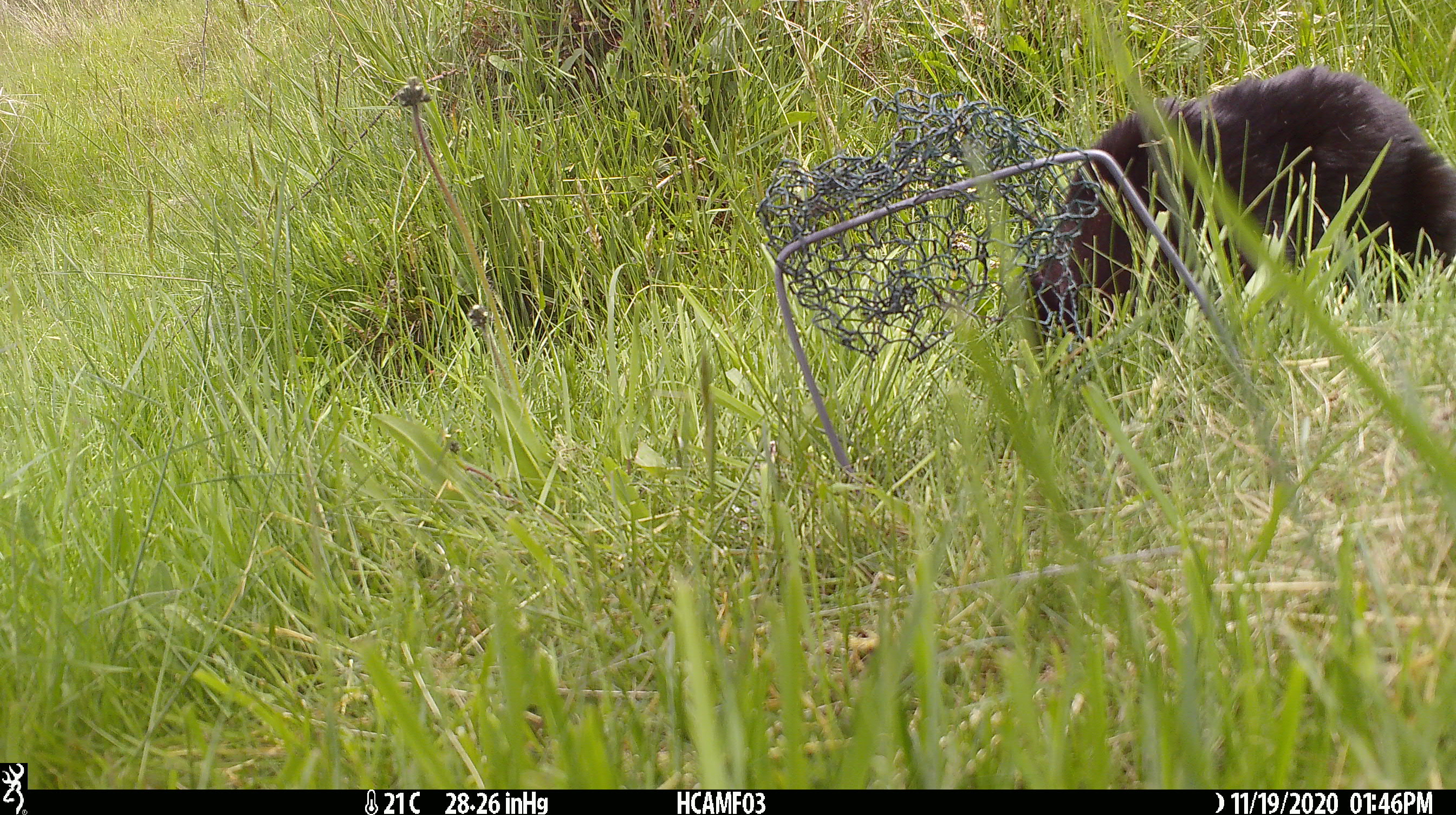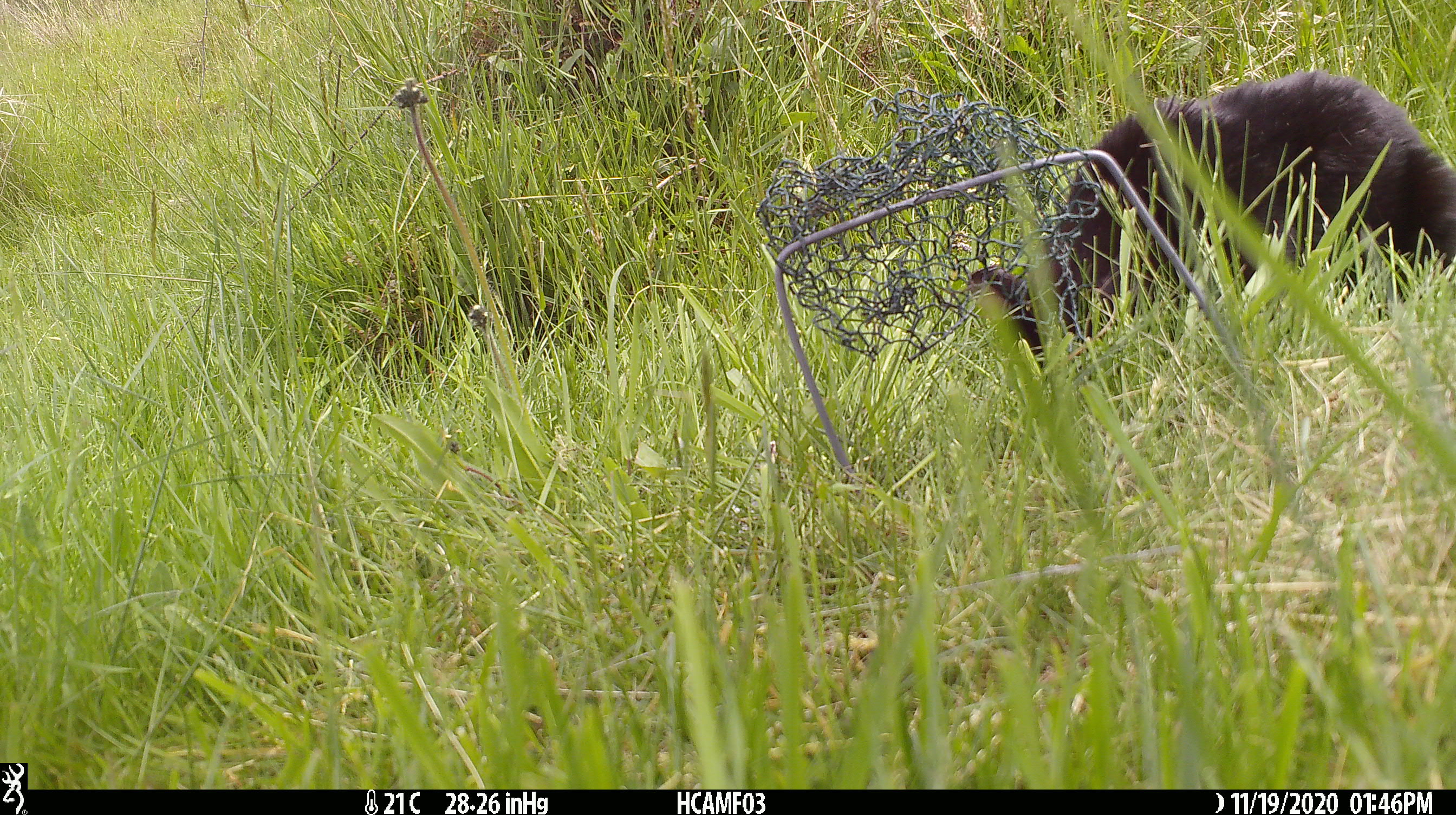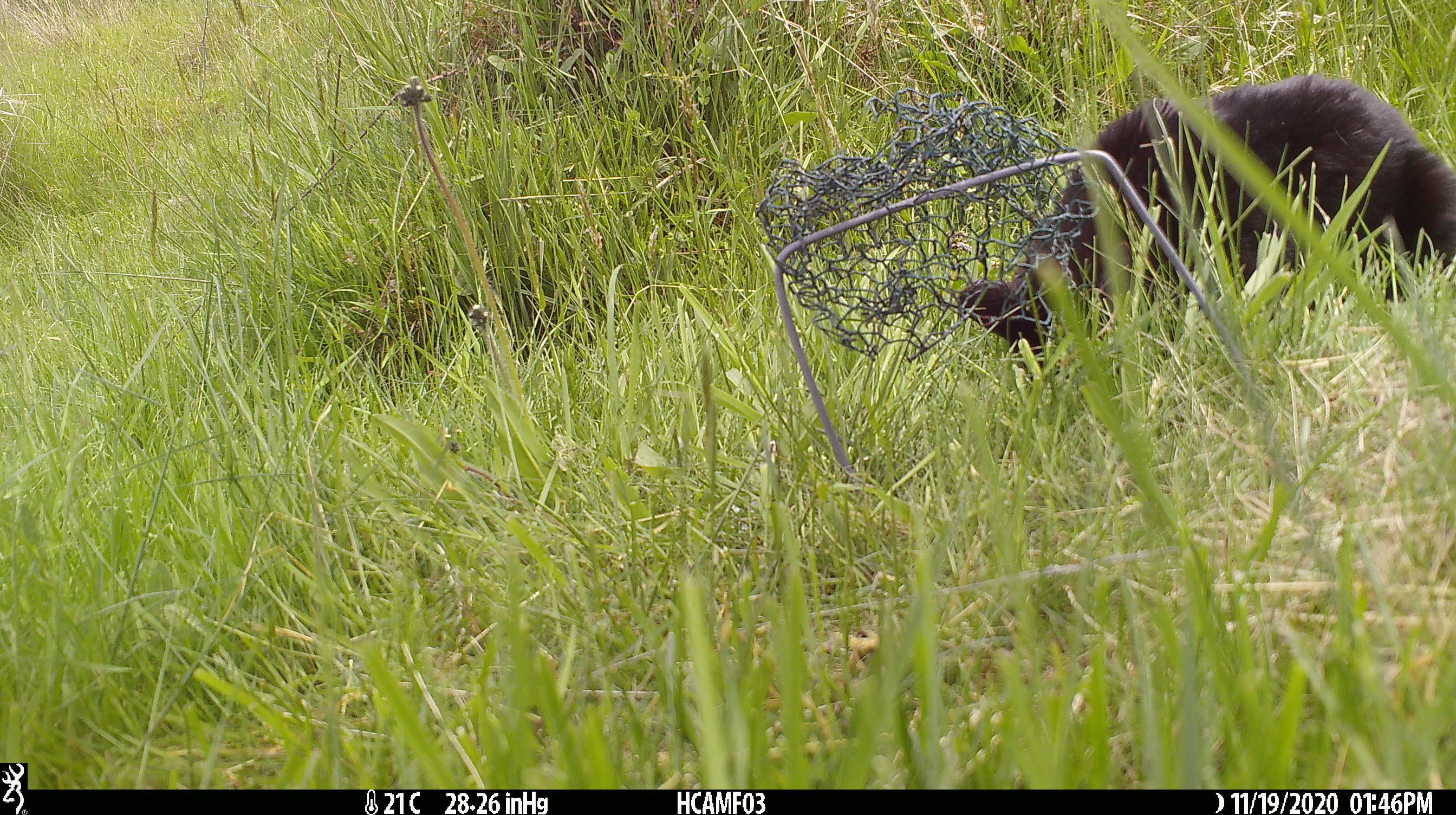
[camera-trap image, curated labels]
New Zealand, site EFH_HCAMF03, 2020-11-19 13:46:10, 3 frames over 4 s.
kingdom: Animalia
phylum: Chordata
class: Mammalia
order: Carnivora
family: Felidae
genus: Felis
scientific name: Felis catus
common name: domestic cat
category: cat